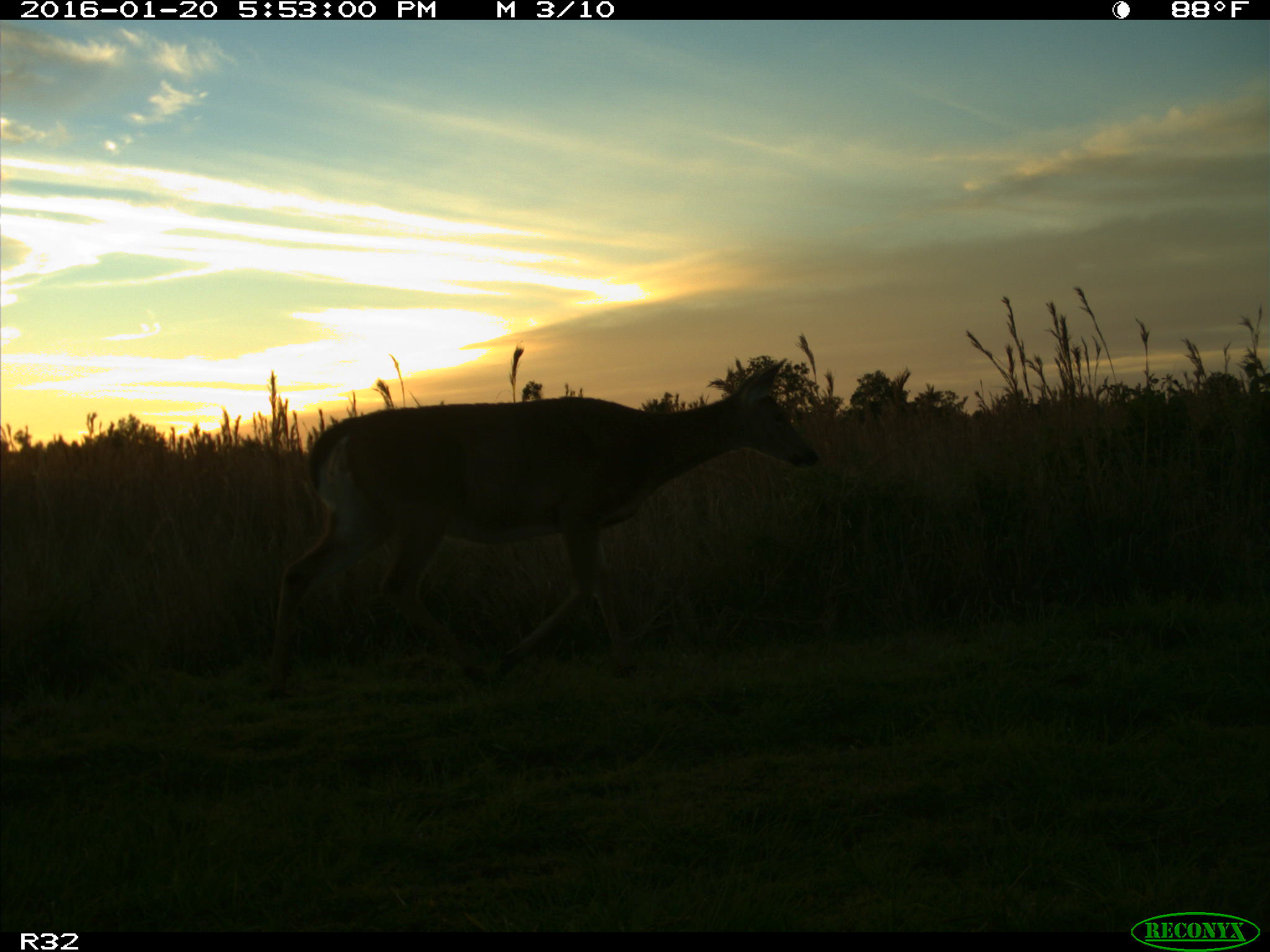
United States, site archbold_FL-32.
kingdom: Animalia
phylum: Chordata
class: Mammalia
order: Artiodactyla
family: Cervidae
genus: Odocoileus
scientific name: Odocoileus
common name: deer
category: unidentified deer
Unidentified deer (deer) (Odocoileus).